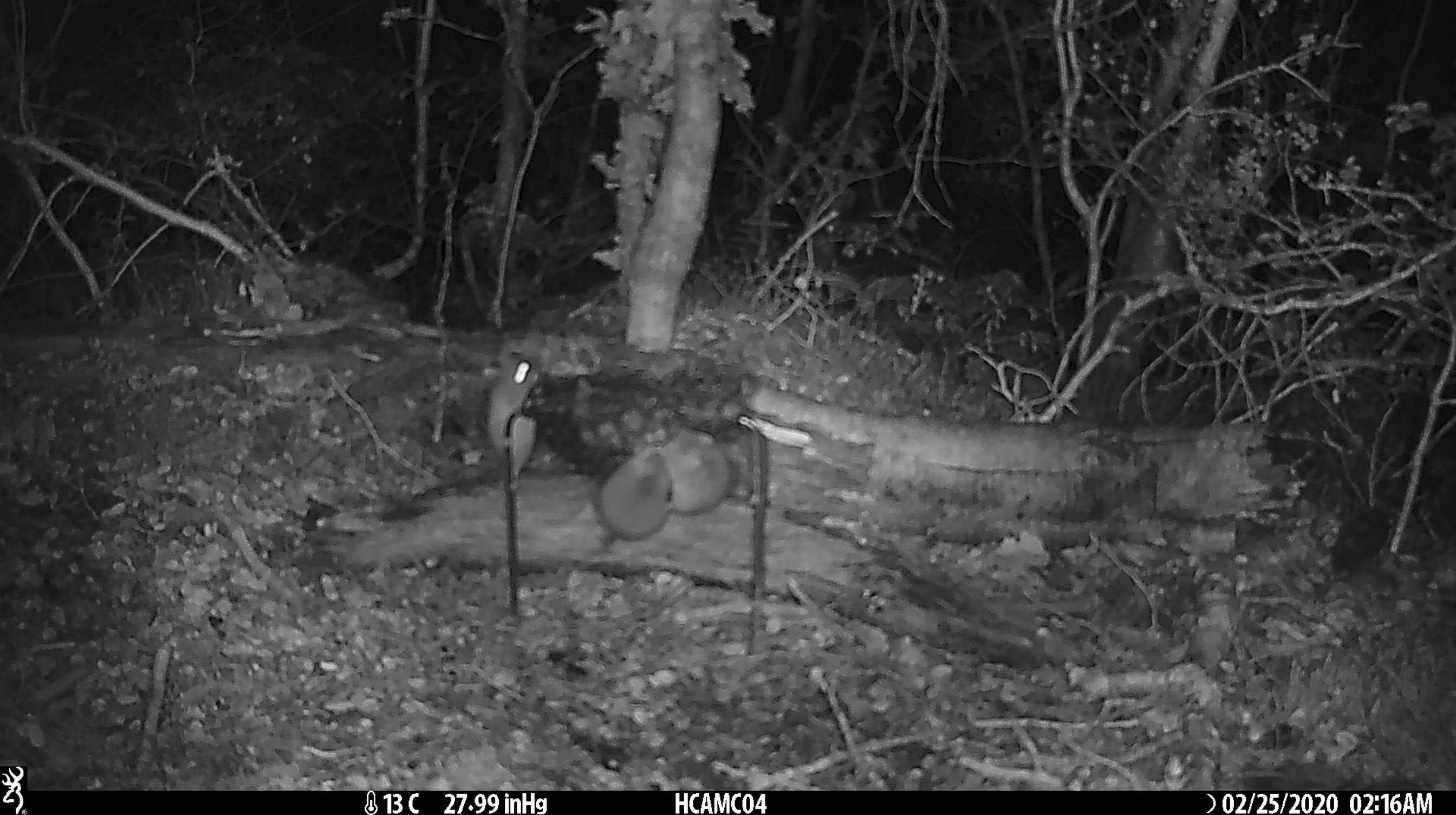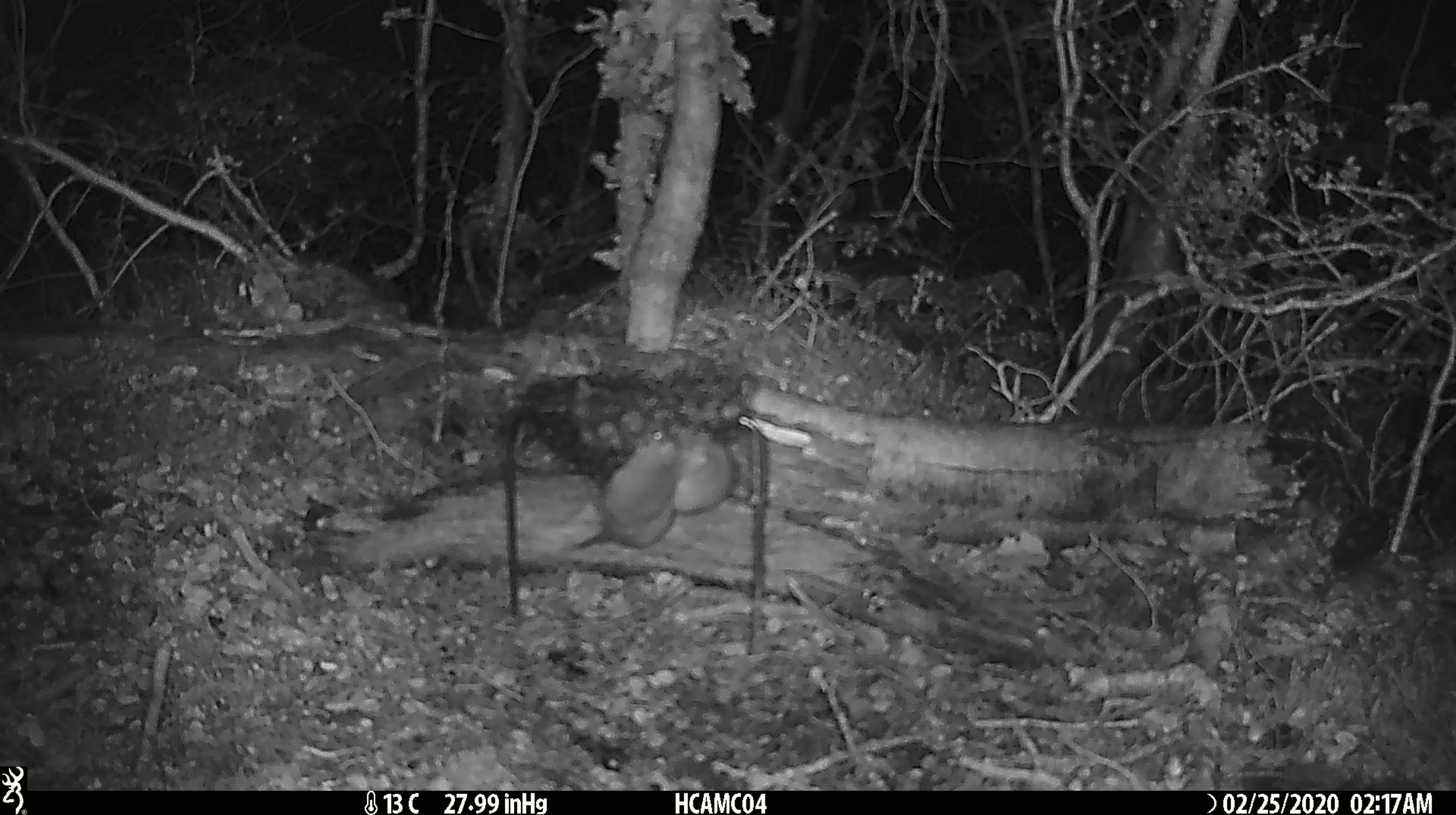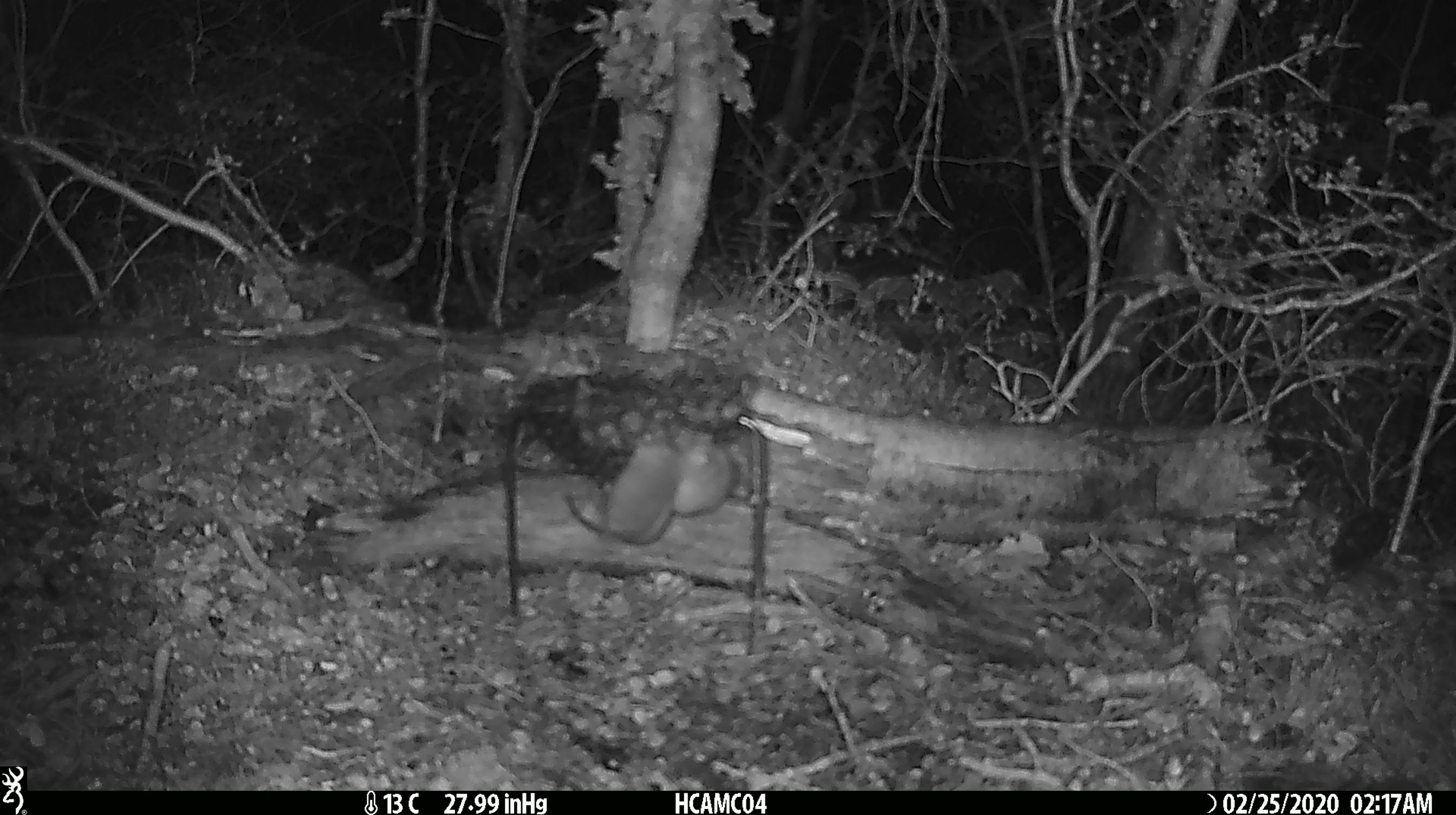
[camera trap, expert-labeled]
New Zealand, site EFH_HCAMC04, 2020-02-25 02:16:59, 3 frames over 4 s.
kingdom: Animalia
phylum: Chordata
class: Mammalia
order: Rodentia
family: Muridae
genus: Mus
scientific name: Mus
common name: mouse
Mouse (Mus).